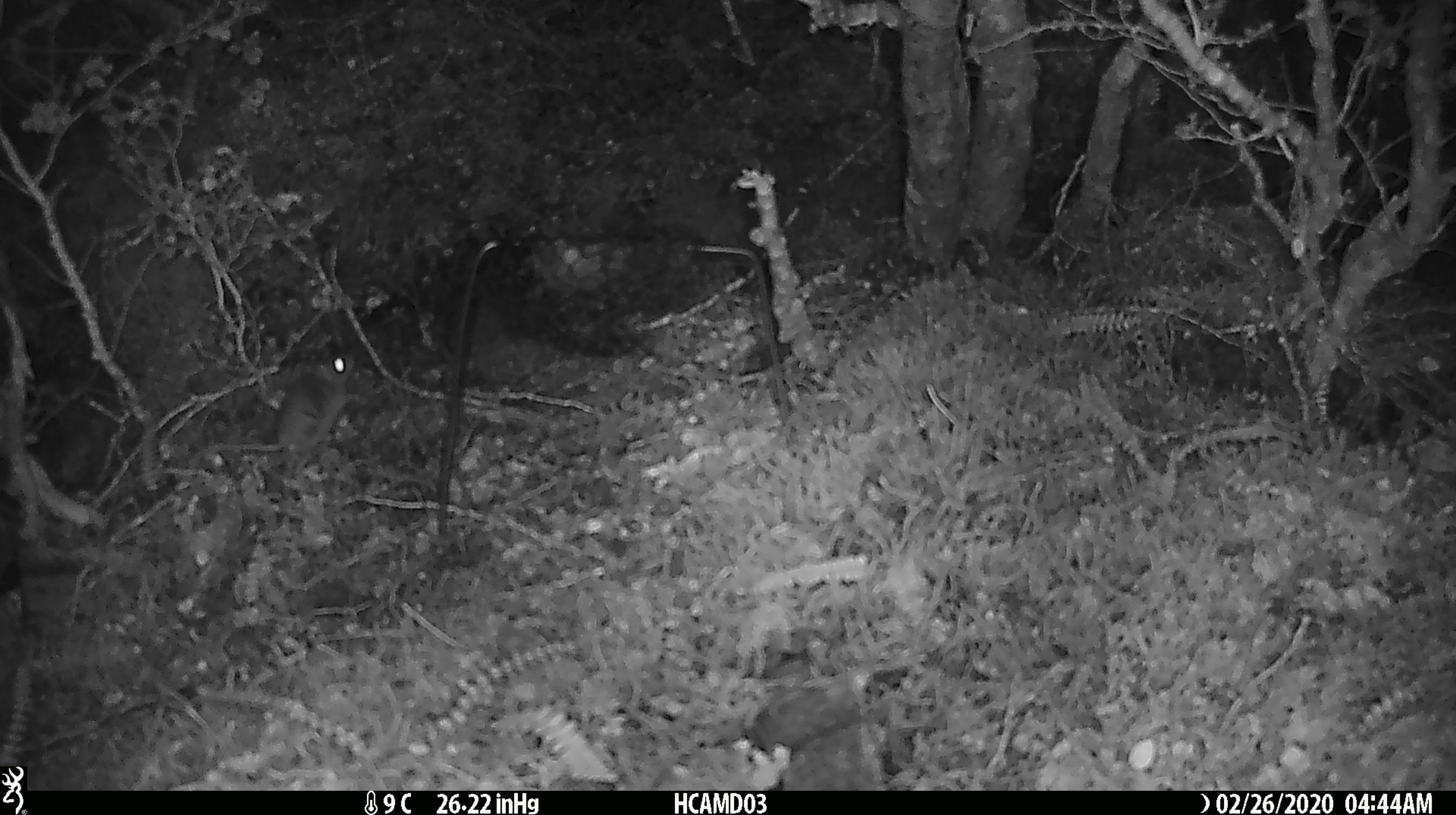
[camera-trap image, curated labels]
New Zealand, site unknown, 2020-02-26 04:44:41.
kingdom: Animalia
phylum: Chordata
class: Mammalia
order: Rodentia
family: Muridae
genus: Mus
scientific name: Mus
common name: mouse